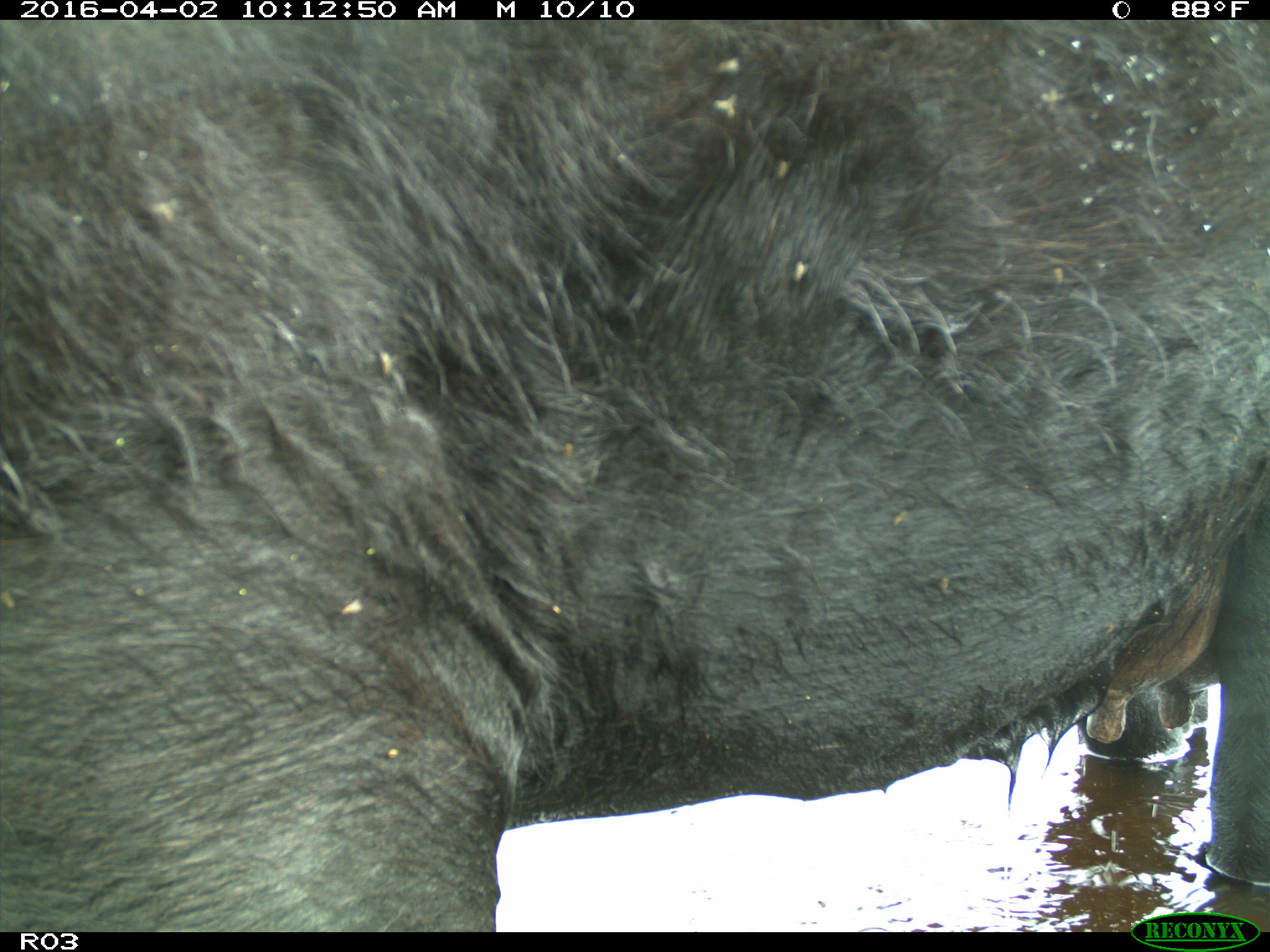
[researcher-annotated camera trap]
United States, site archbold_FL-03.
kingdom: Animalia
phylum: Chordata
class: Mammalia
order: Artiodactyla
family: Bovidae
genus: Bos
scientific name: Bos taurus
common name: domestic cow